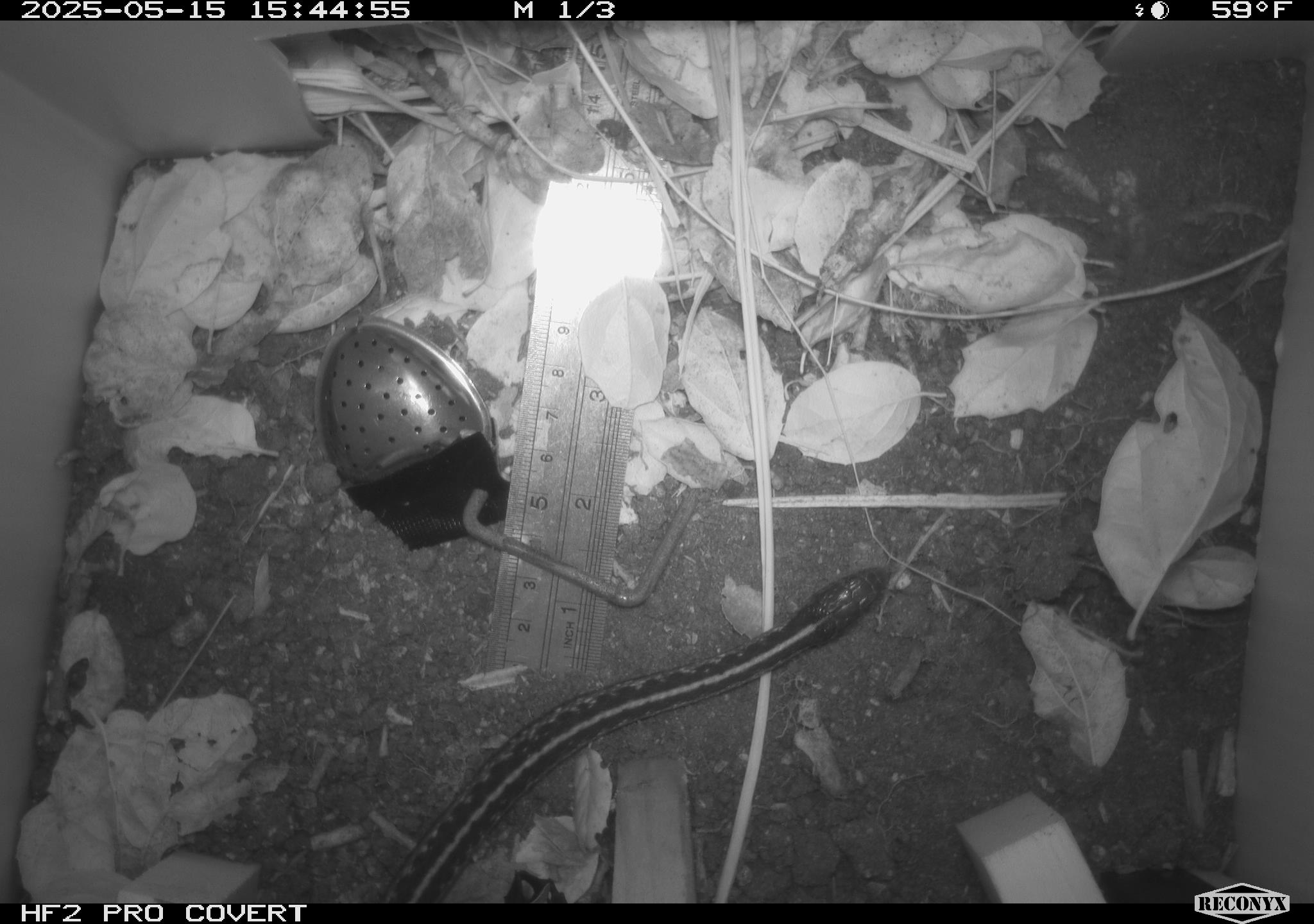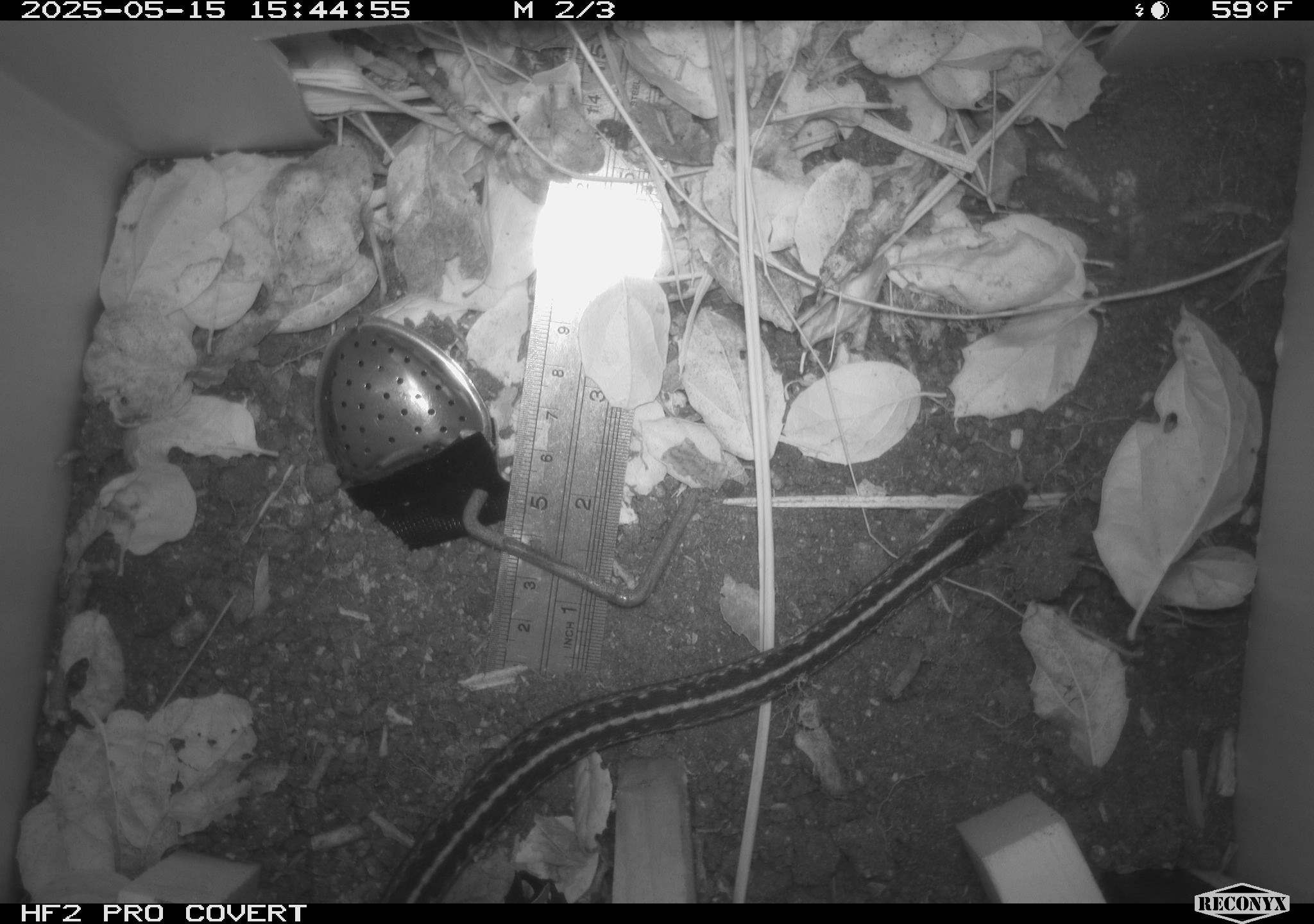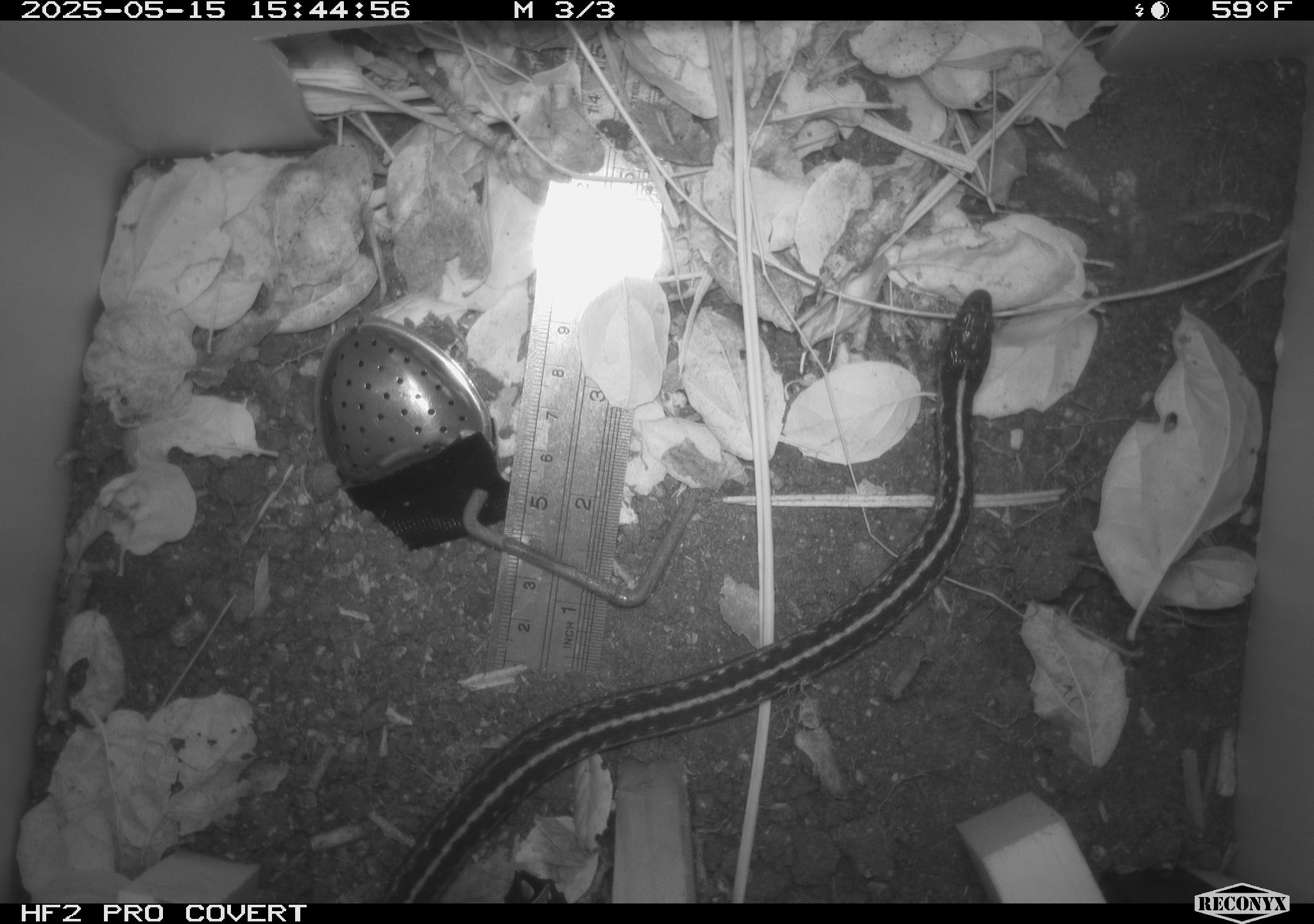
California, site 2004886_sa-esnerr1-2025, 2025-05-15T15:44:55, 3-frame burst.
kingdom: Animalia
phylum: Chordata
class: Reptilia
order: Squamata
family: Colubridae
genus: Thamnophis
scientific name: Thamnophis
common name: american gartersnakes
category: thamnophis species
Thamnophis species (american gartersnakes) (Thamnophis).